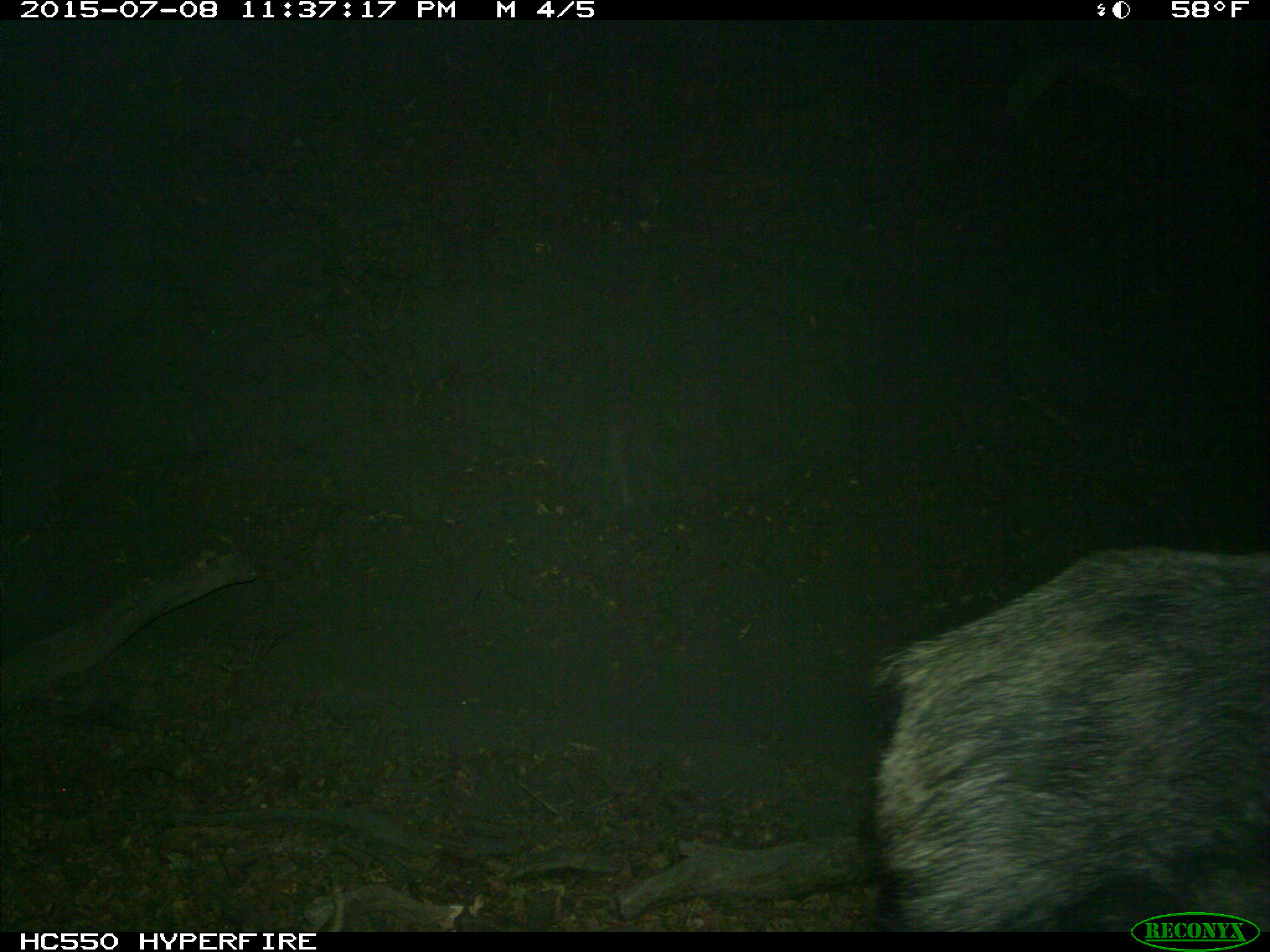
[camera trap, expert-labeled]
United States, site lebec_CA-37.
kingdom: Animalia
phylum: Chordata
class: Mammalia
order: Artiodactyla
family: Suidae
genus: Sus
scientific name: Sus scrofa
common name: wild boar